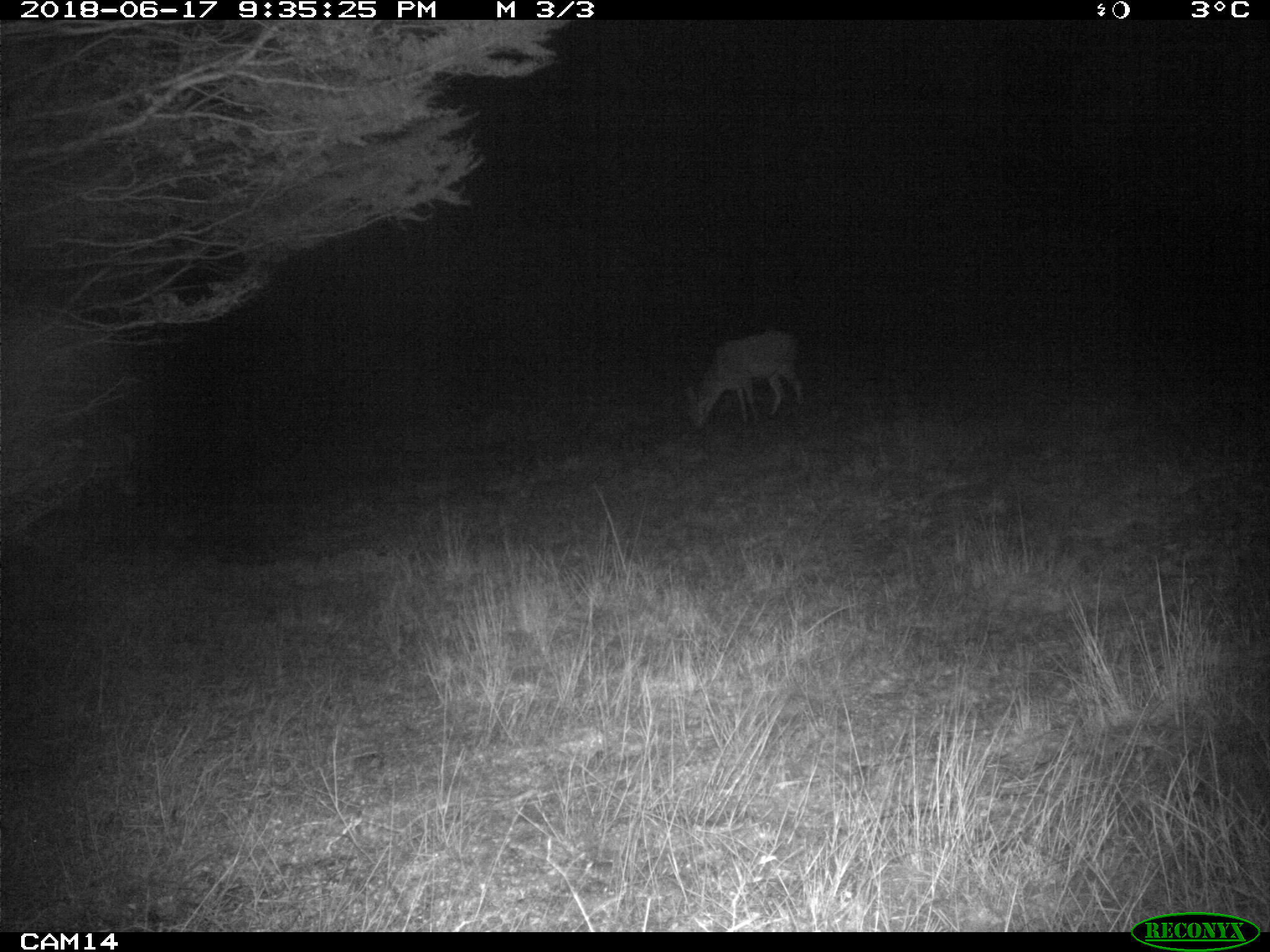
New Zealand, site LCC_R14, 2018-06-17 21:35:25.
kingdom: Animalia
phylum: Chordata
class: Mammalia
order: Artiodactyla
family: Cervidae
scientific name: Cervidae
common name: deer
Deer (Cervidae).